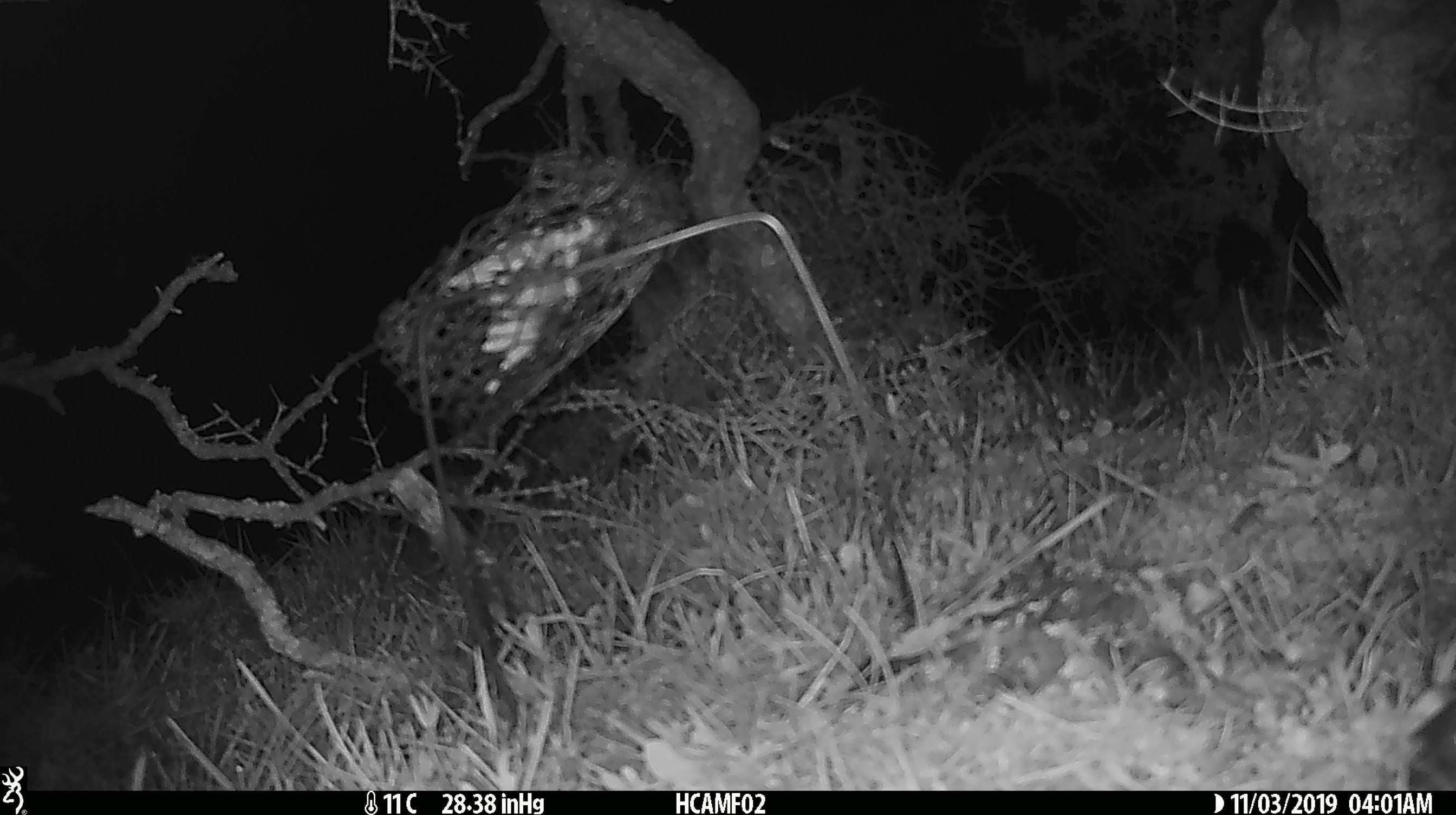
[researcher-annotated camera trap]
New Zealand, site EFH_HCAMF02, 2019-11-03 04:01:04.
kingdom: Animalia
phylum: Chordata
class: Mammalia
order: Rodentia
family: Muridae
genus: Mus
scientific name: Mus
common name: mouse